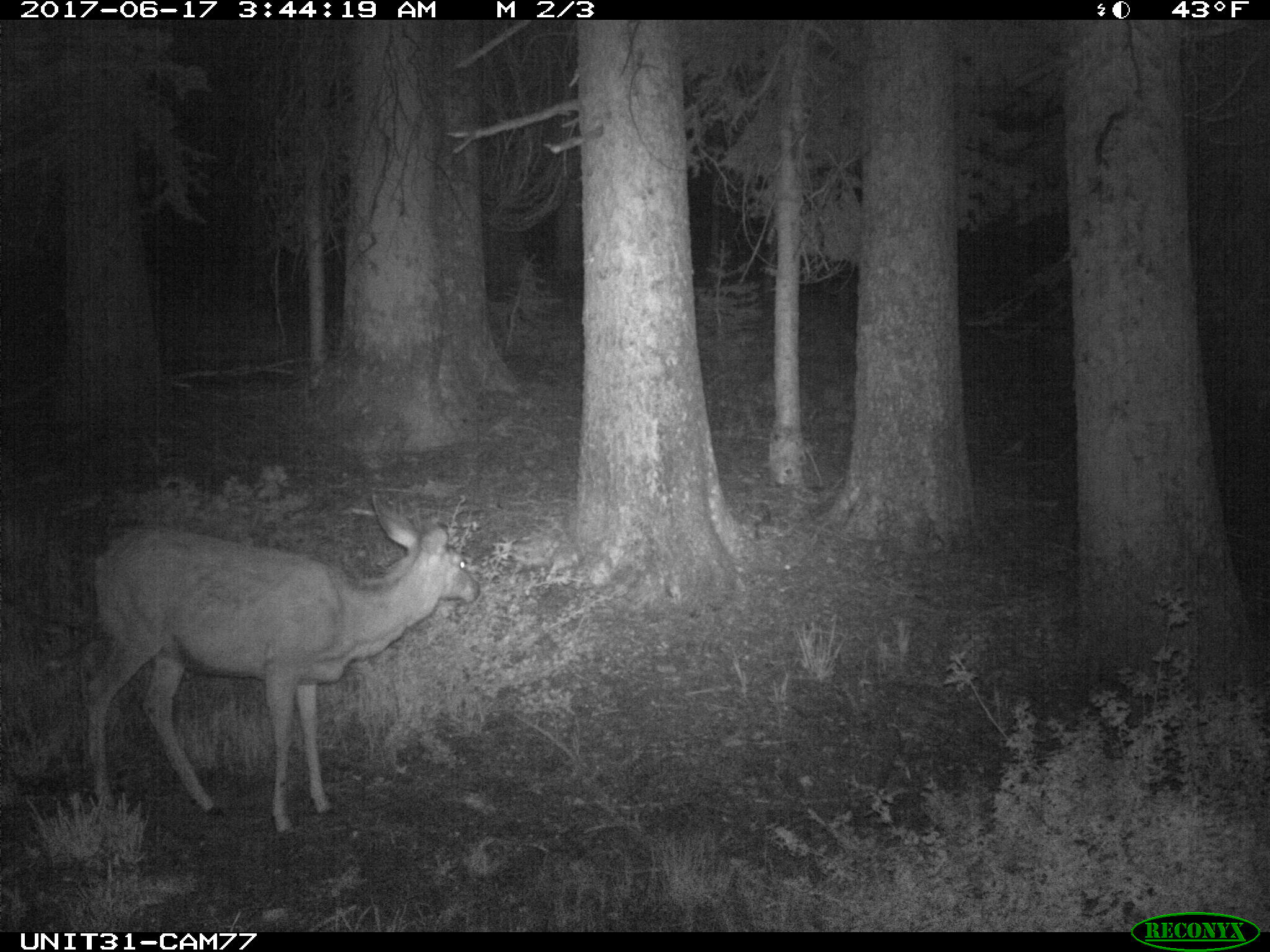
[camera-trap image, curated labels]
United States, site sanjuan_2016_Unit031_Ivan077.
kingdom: Animalia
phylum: Chordata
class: Mammalia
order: Artiodactyla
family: Cervidae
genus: Odocoileus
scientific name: Odocoileus hemionus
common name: mule deer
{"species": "Odocoileus hemionus (mule deer)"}